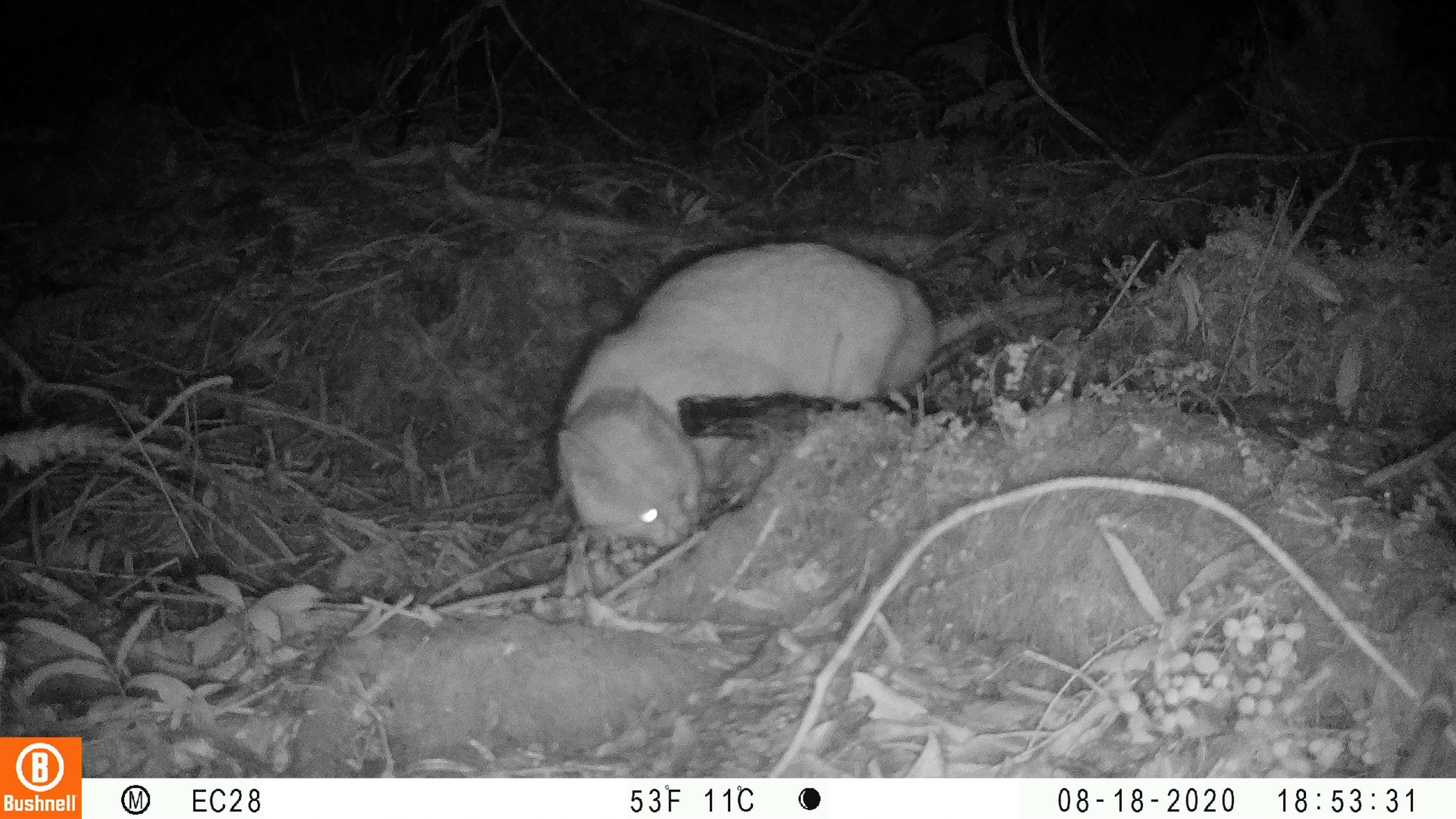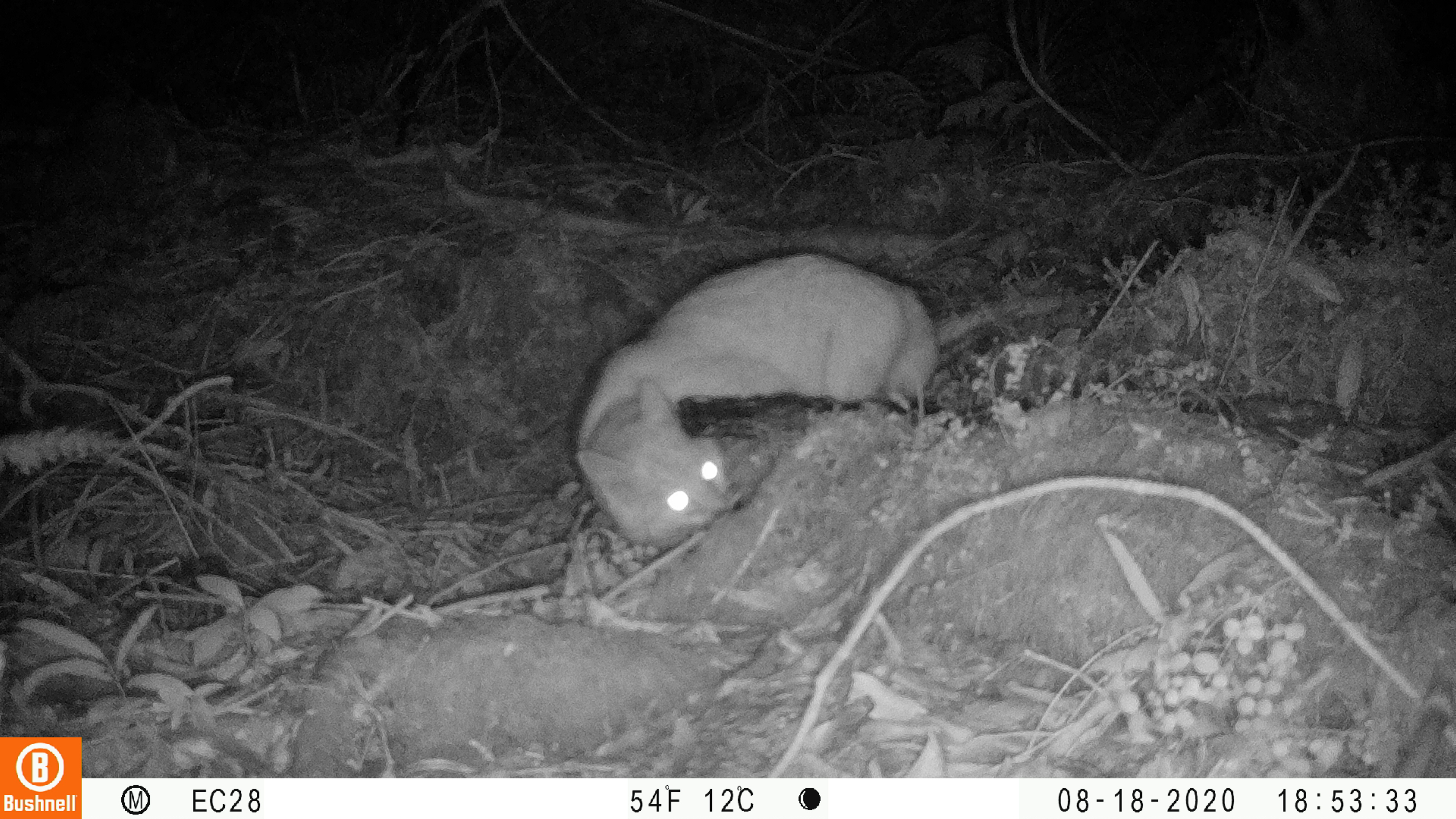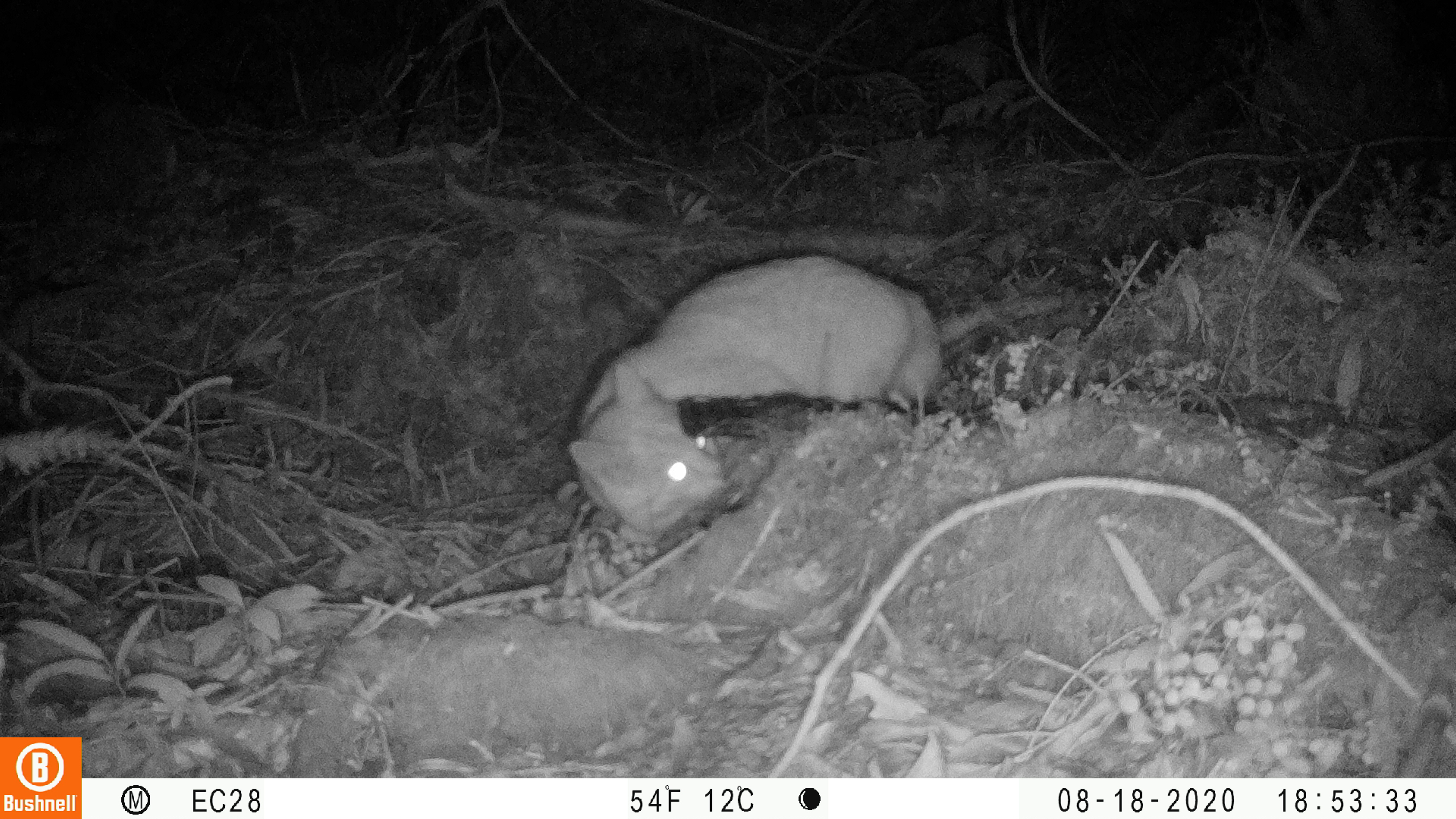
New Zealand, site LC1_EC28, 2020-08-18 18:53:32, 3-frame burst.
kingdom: Animalia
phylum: Chordata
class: Mammalia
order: Carnivora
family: Felidae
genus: Felis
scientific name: Felis catus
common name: domestic cat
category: cat